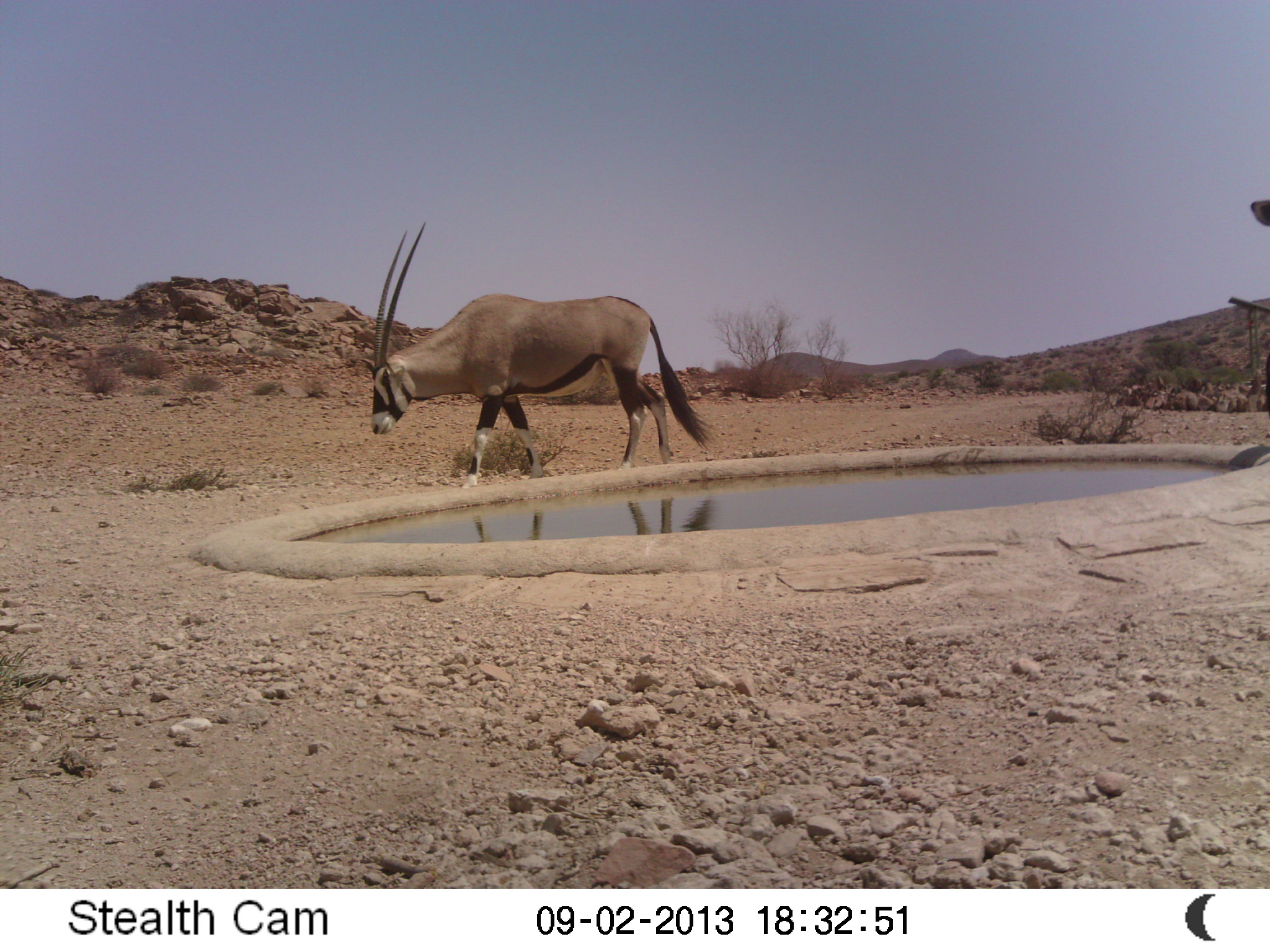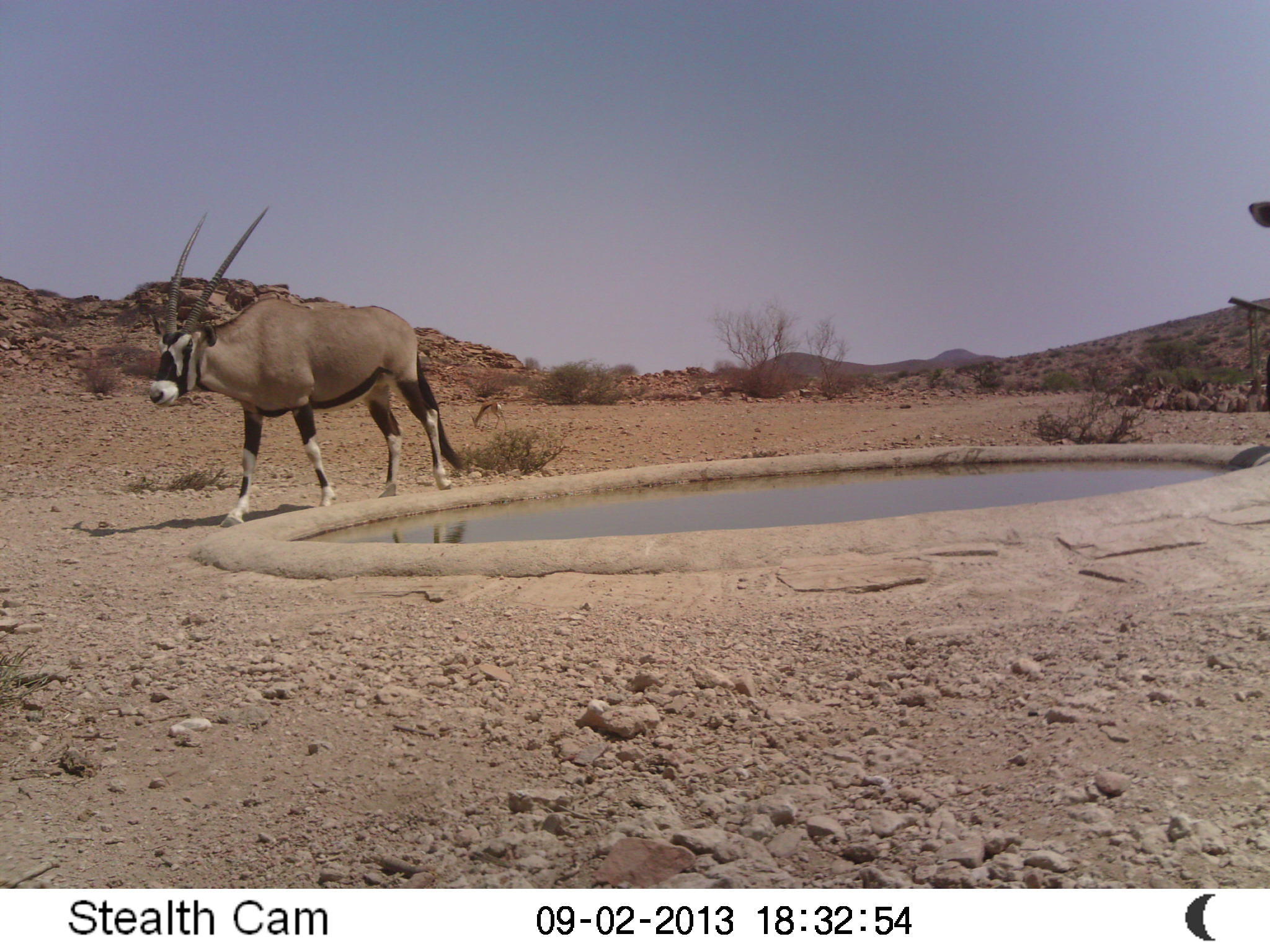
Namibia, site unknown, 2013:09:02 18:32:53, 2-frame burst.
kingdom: Animalia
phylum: Chordata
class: Mammalia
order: Artiodactyla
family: Bovidae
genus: Oryx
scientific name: Oryx gazella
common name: gemsbok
Oryx gazella (gemsbok).